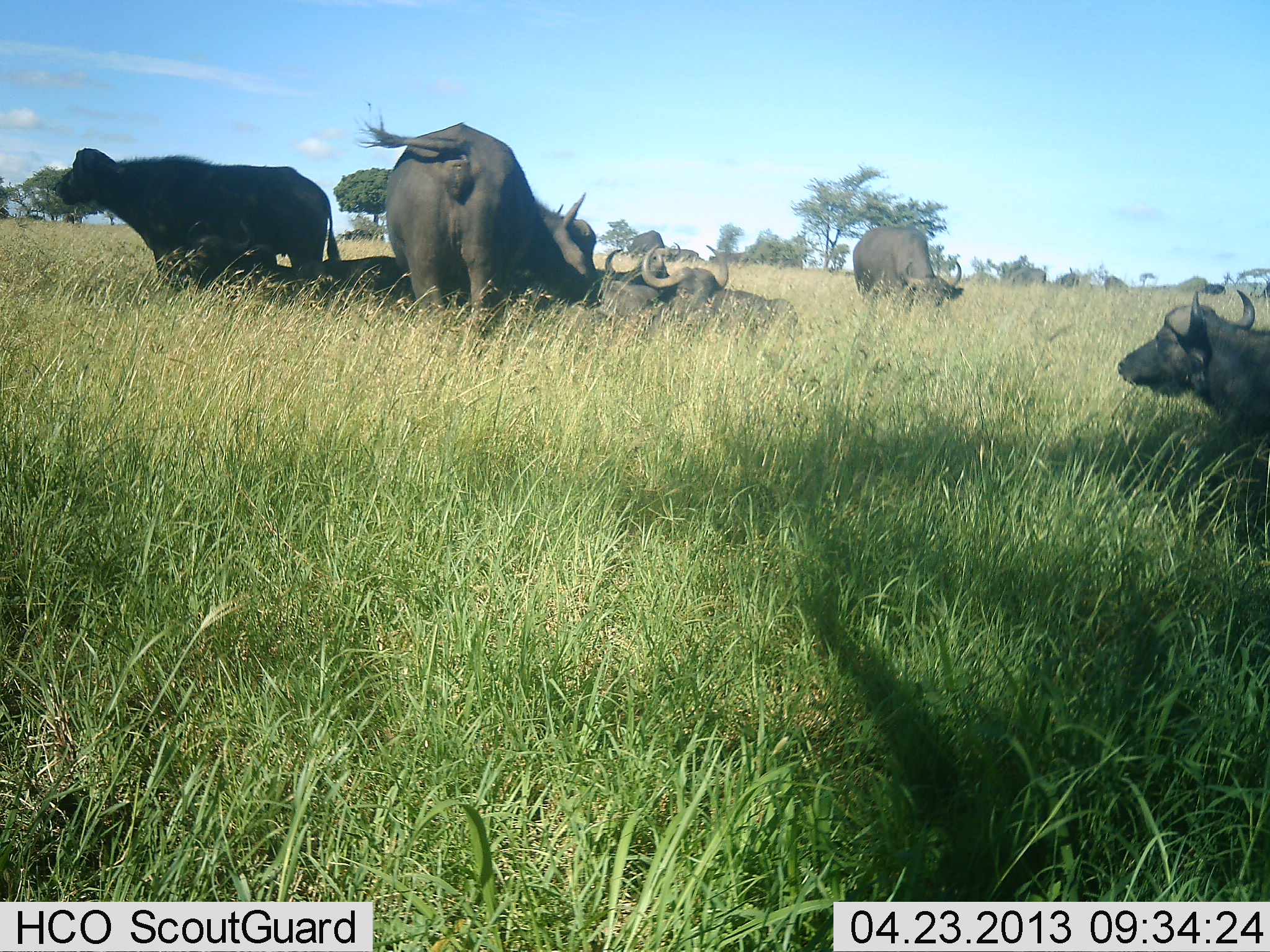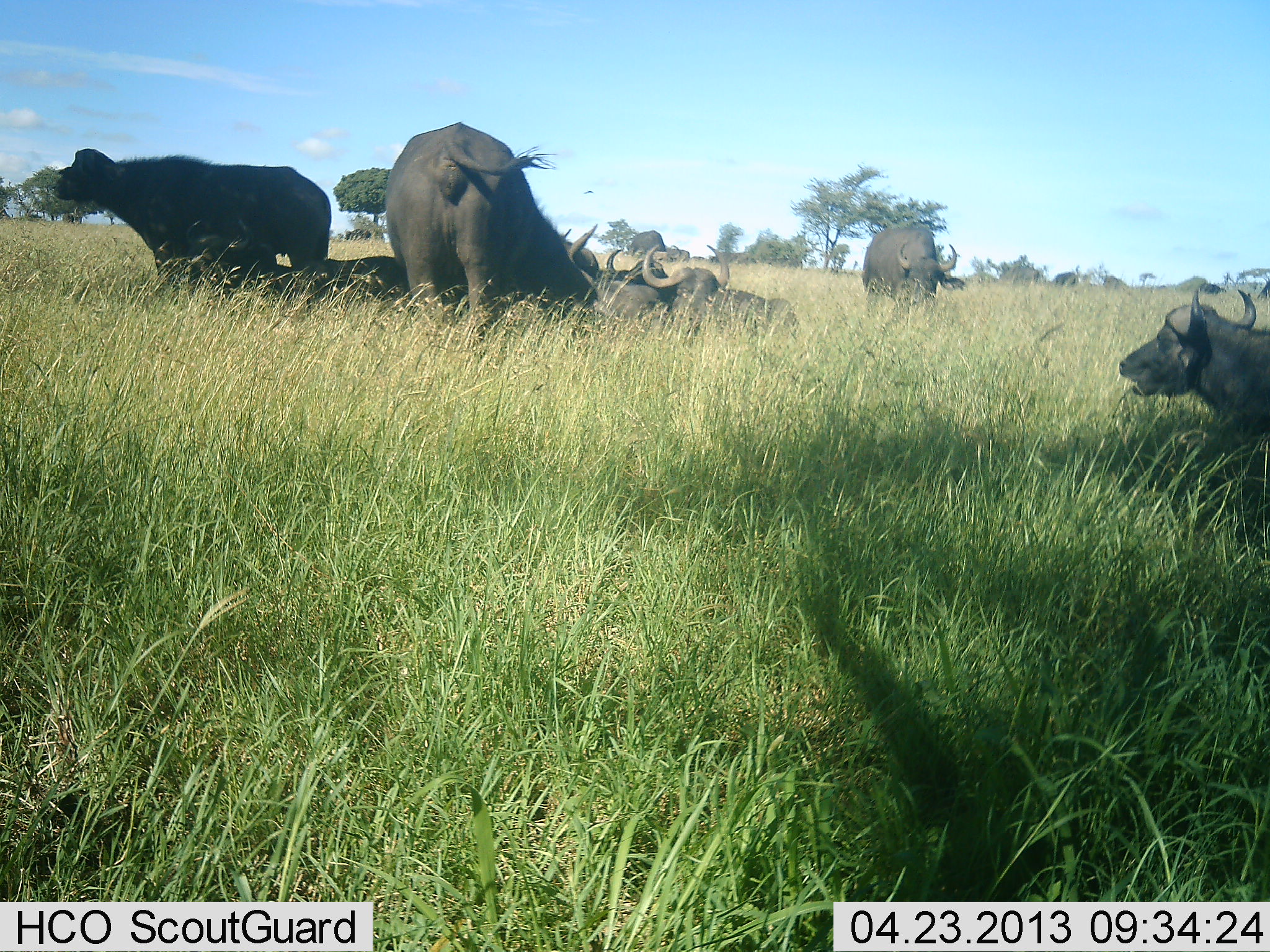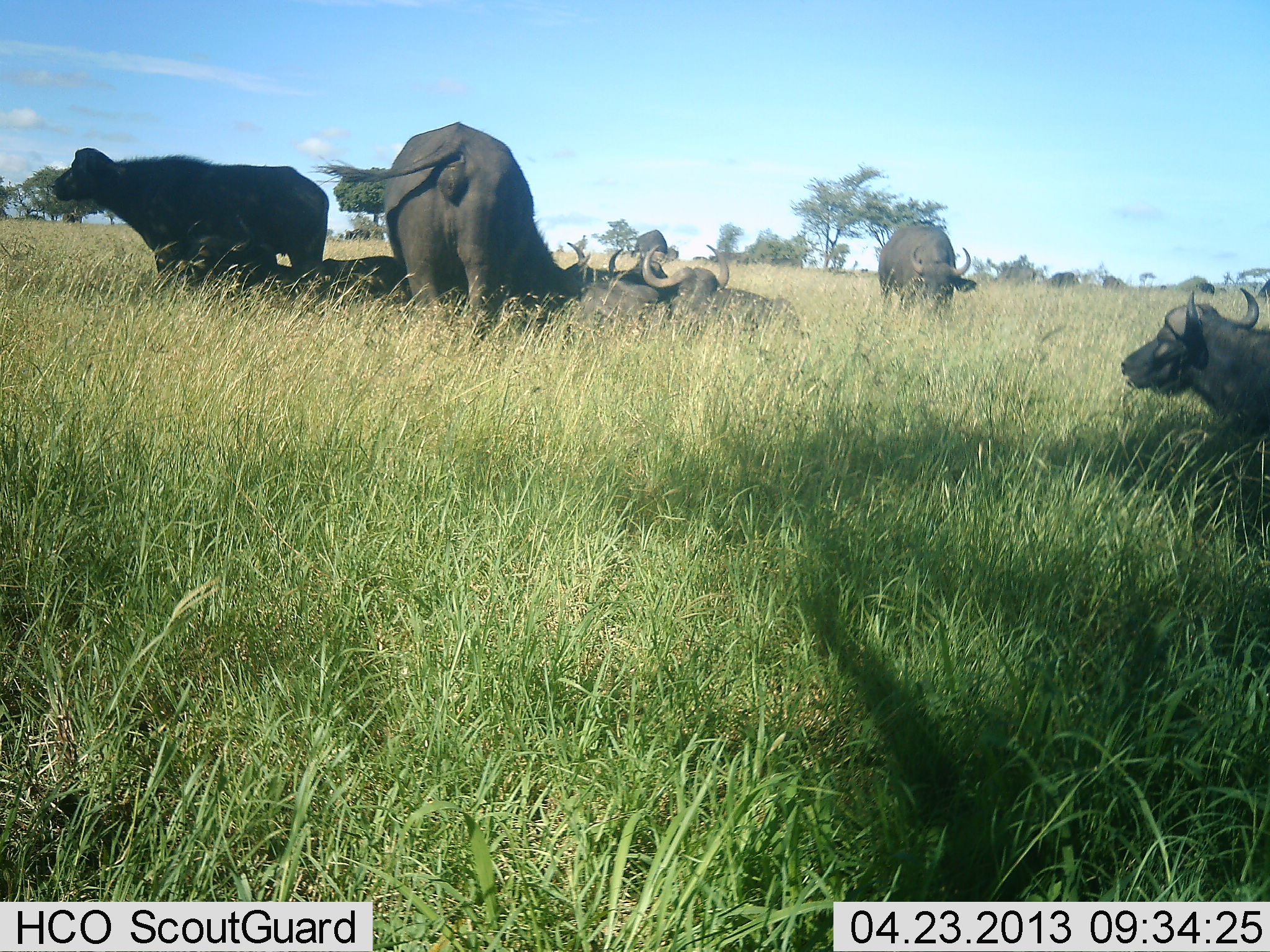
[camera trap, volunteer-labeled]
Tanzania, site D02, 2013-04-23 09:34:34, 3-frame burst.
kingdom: Animalia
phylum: Chordata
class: Mammalia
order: Artiodactyla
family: Bovidae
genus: Syncerus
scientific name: Syncerus caffer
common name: cape buffalo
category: buffalo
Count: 8.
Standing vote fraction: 73%.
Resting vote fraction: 95%.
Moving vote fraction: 0%.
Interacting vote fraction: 5%.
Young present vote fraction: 5%.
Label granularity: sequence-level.